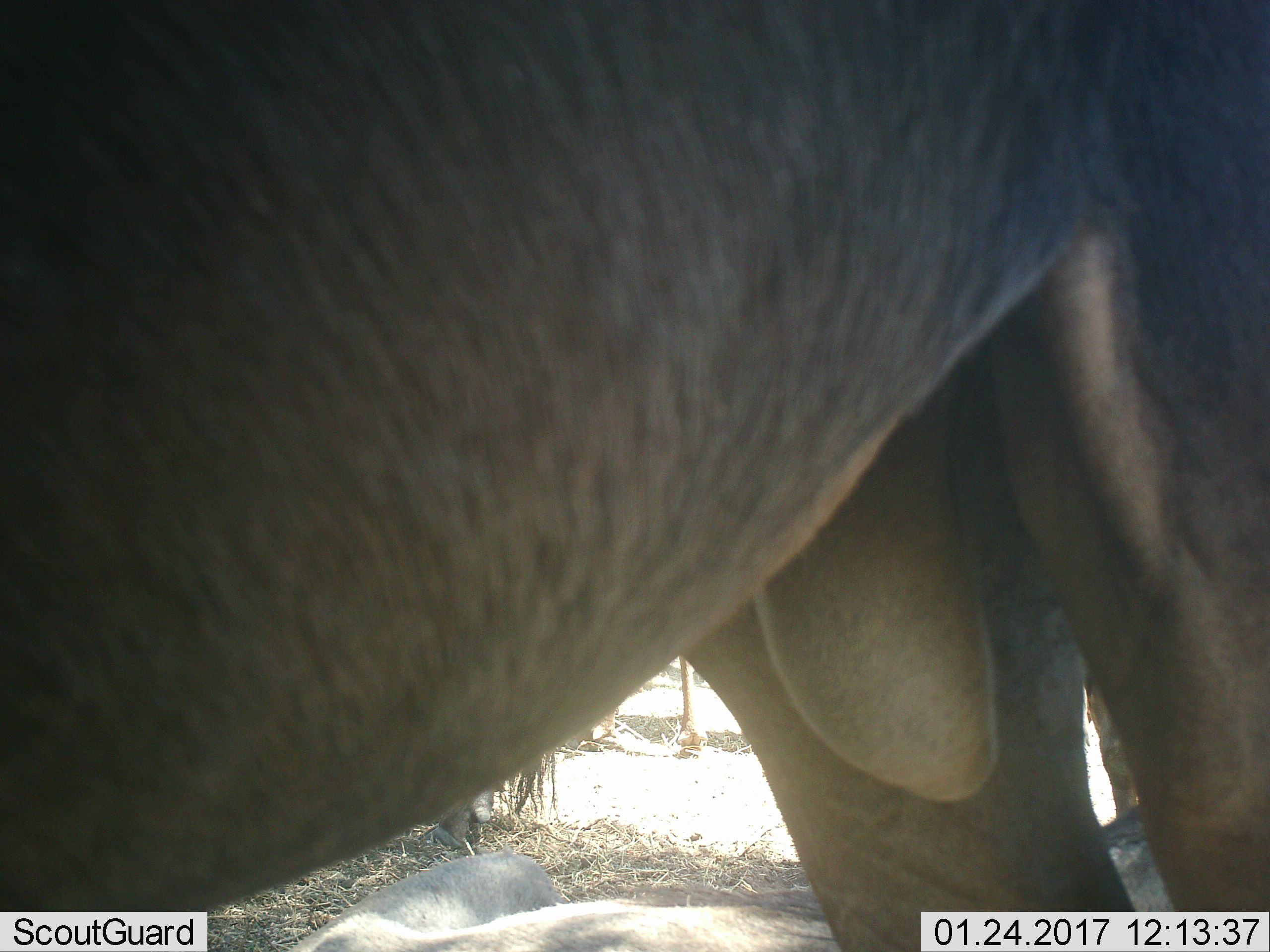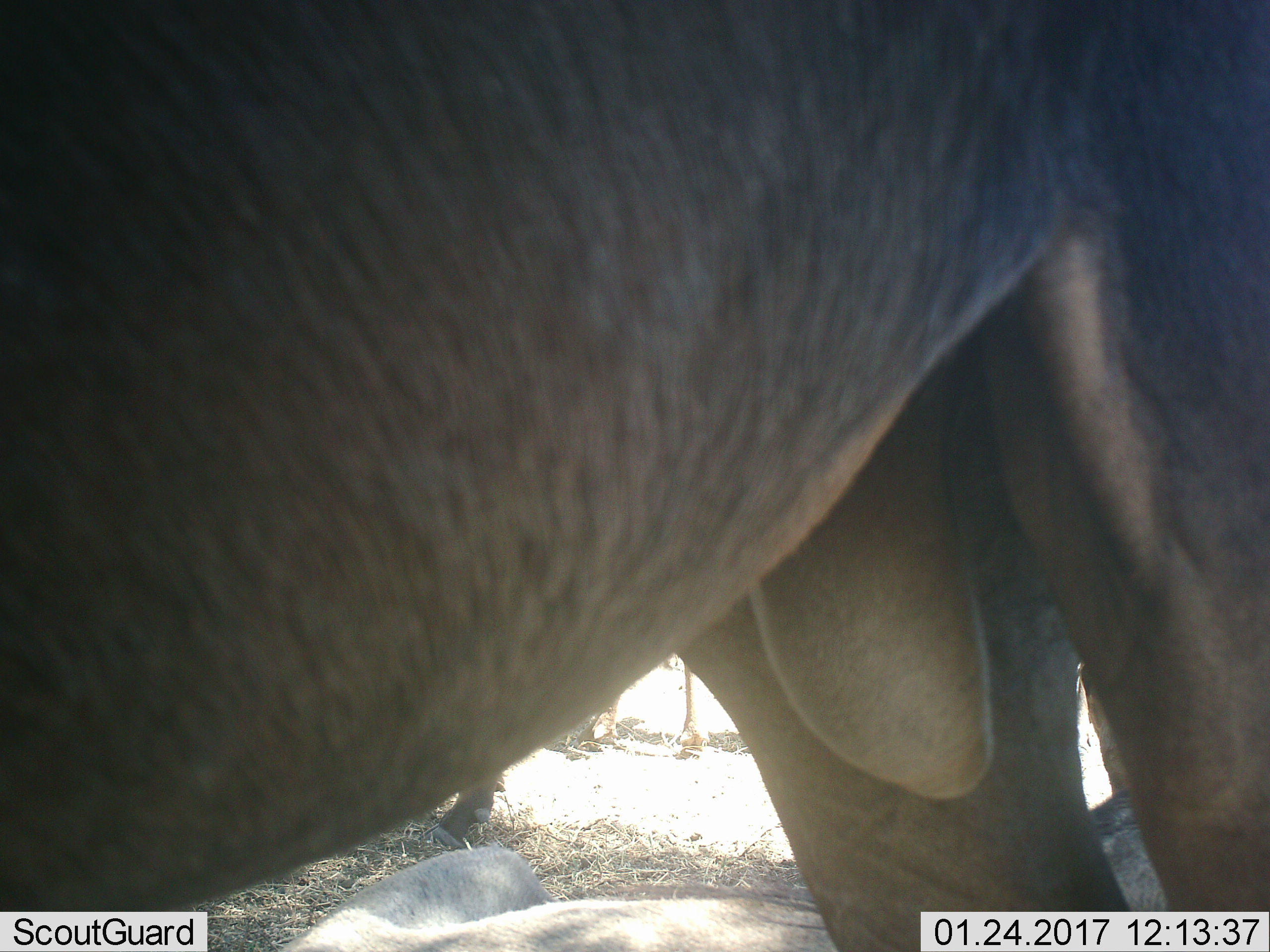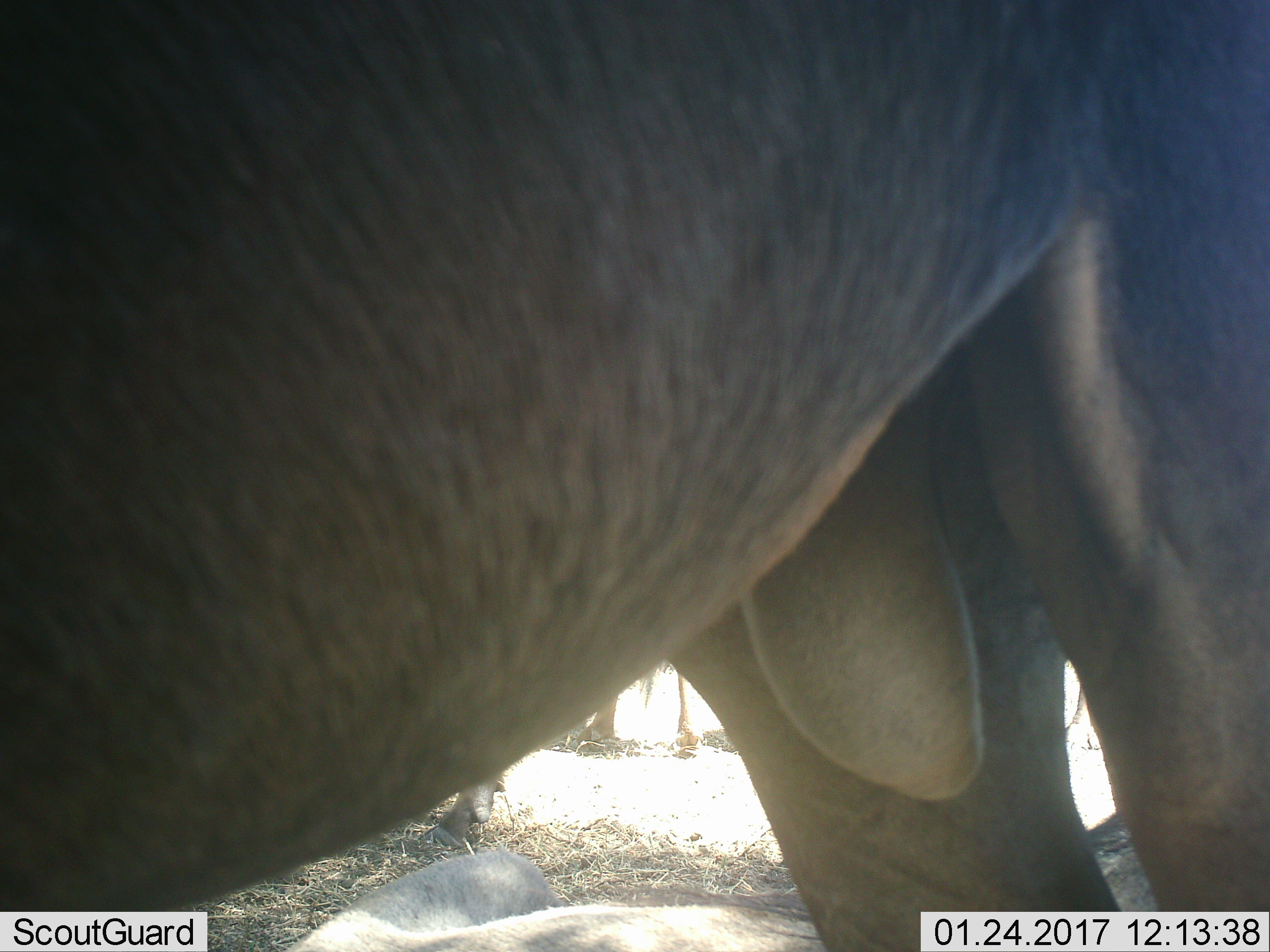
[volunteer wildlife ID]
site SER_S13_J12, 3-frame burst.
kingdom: Animalia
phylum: Chordata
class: Mammalia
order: Artiodactyla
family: Bovidae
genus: Connochaetes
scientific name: Connochaetes taurinus taurinus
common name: blue wildebeest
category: wildebeestblue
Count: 3.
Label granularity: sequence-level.